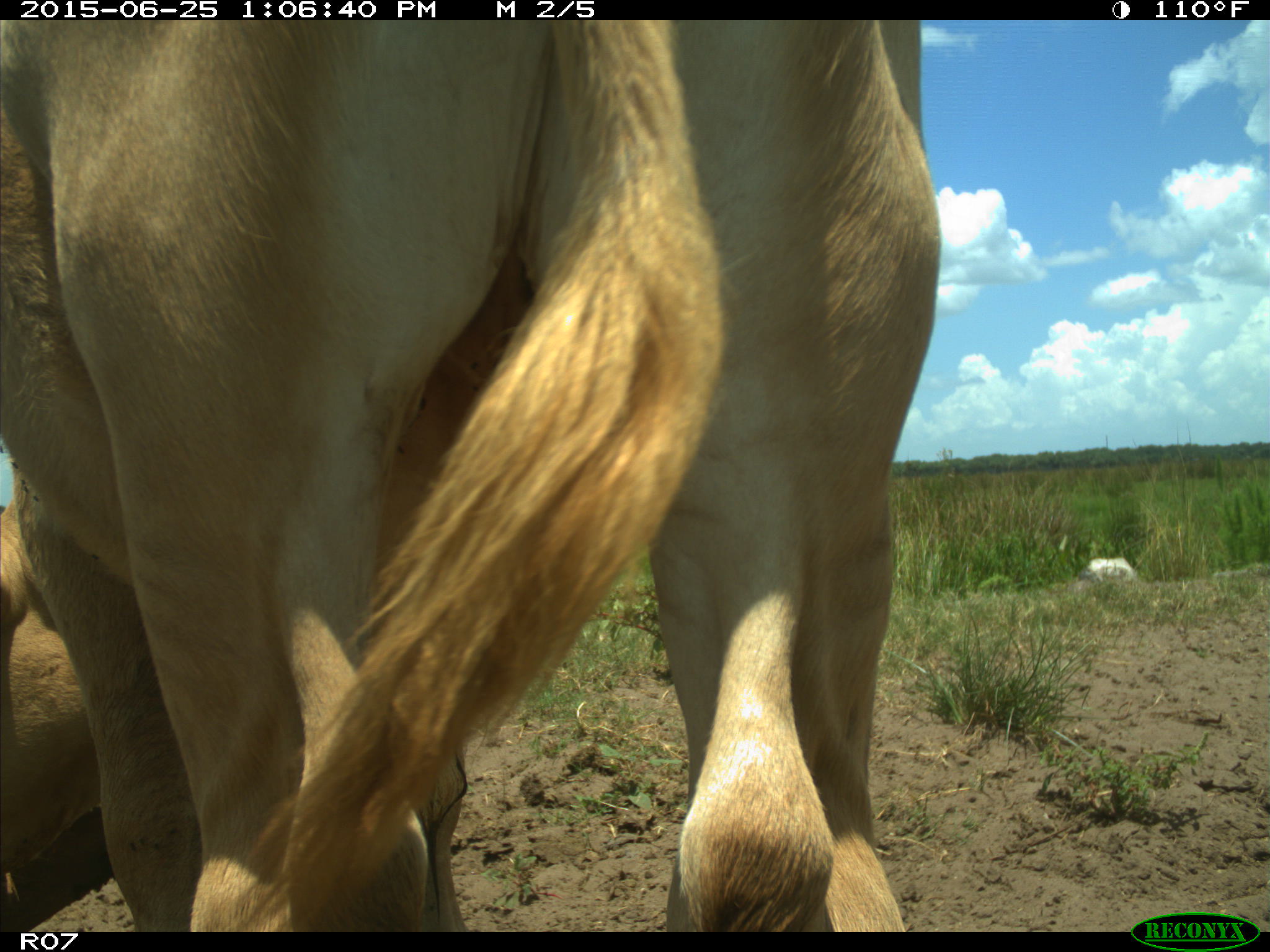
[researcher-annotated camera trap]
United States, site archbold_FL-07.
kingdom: Animalia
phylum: Chordata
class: Mammalia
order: Artiodactyla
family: Bovidae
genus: Bos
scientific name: Bos taurus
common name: domestic cow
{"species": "Bos taurus (domestic cow)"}